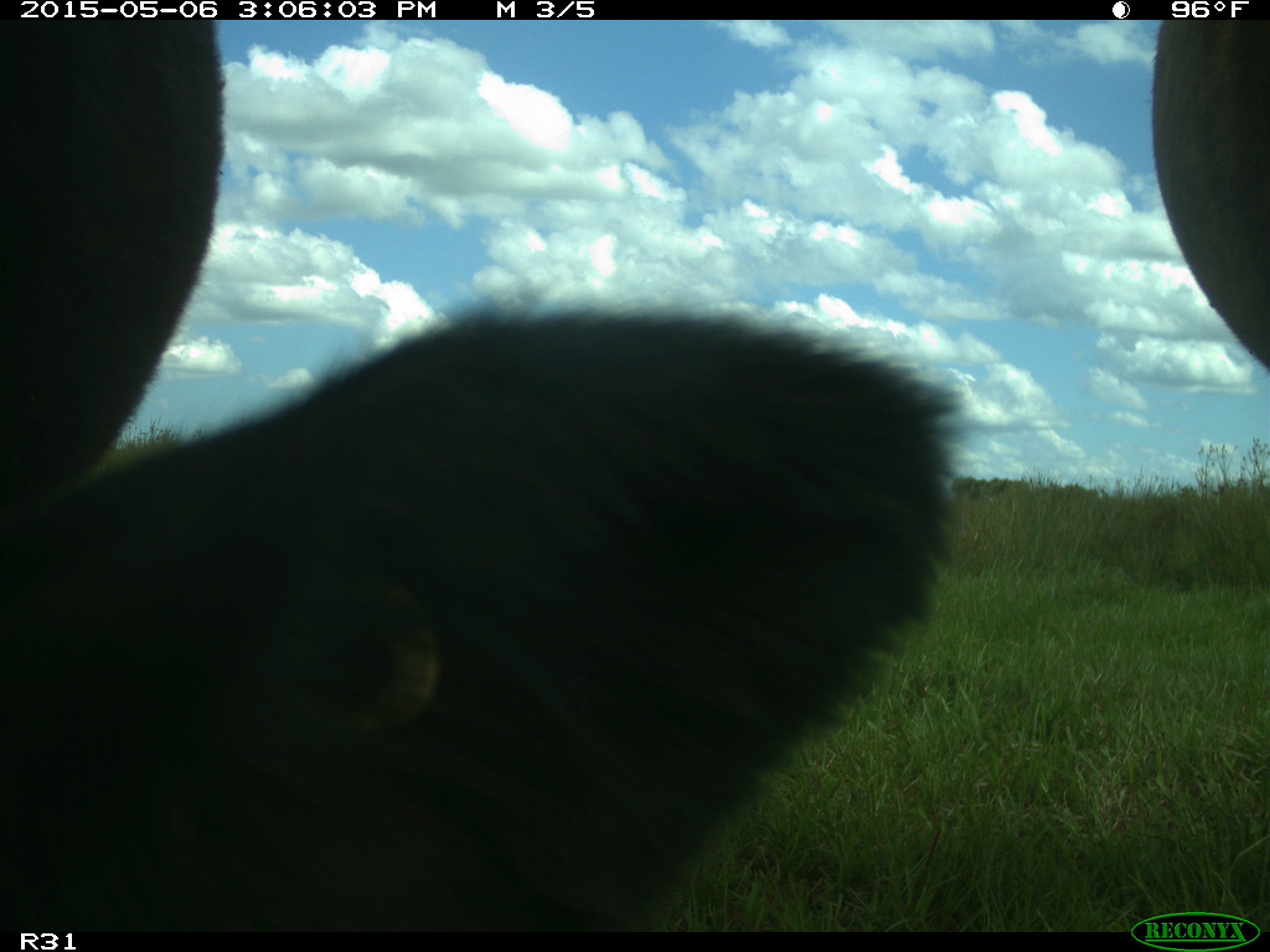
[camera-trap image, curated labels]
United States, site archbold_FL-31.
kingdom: Animalia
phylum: Chordata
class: Mammalia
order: Artiodactyla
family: Bovidae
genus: Bos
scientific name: Bos taurus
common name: domestic cow